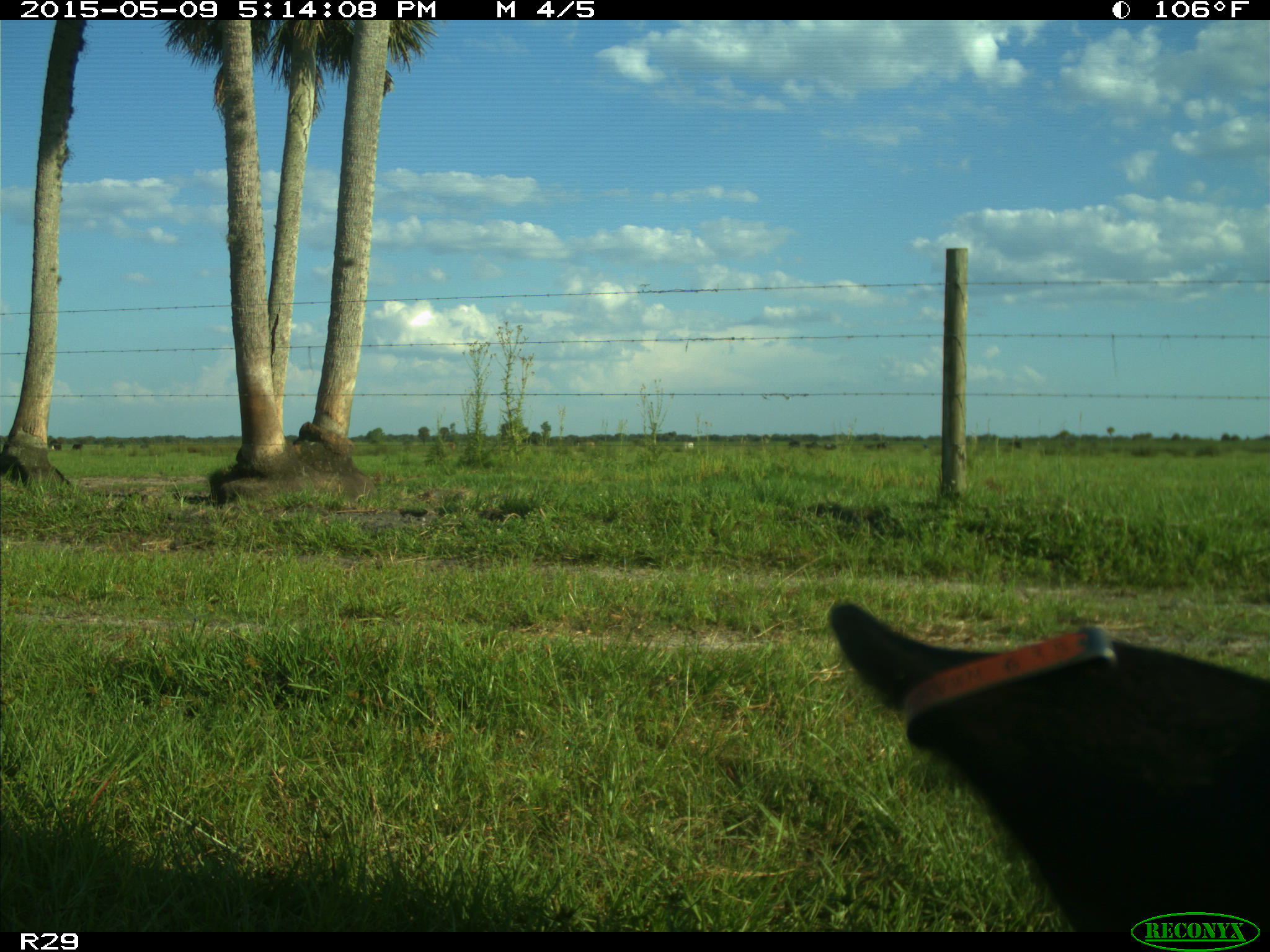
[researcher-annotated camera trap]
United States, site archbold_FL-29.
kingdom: Animalia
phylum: Chordata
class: Mammalia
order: Artiodactyla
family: Bovidae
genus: Bos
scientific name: Bos taurus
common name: domestic cow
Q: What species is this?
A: Bos taurus (domestic cow).